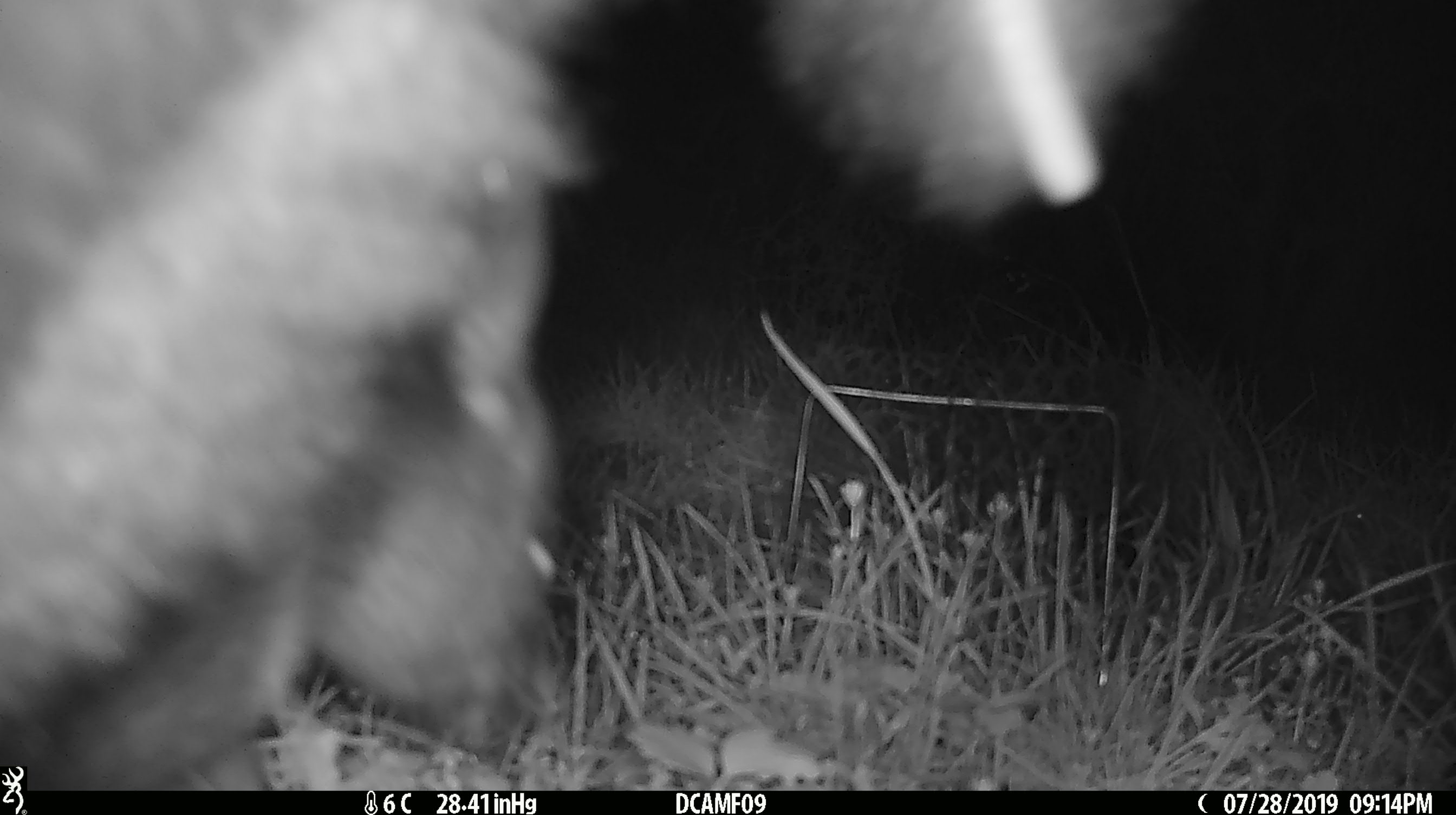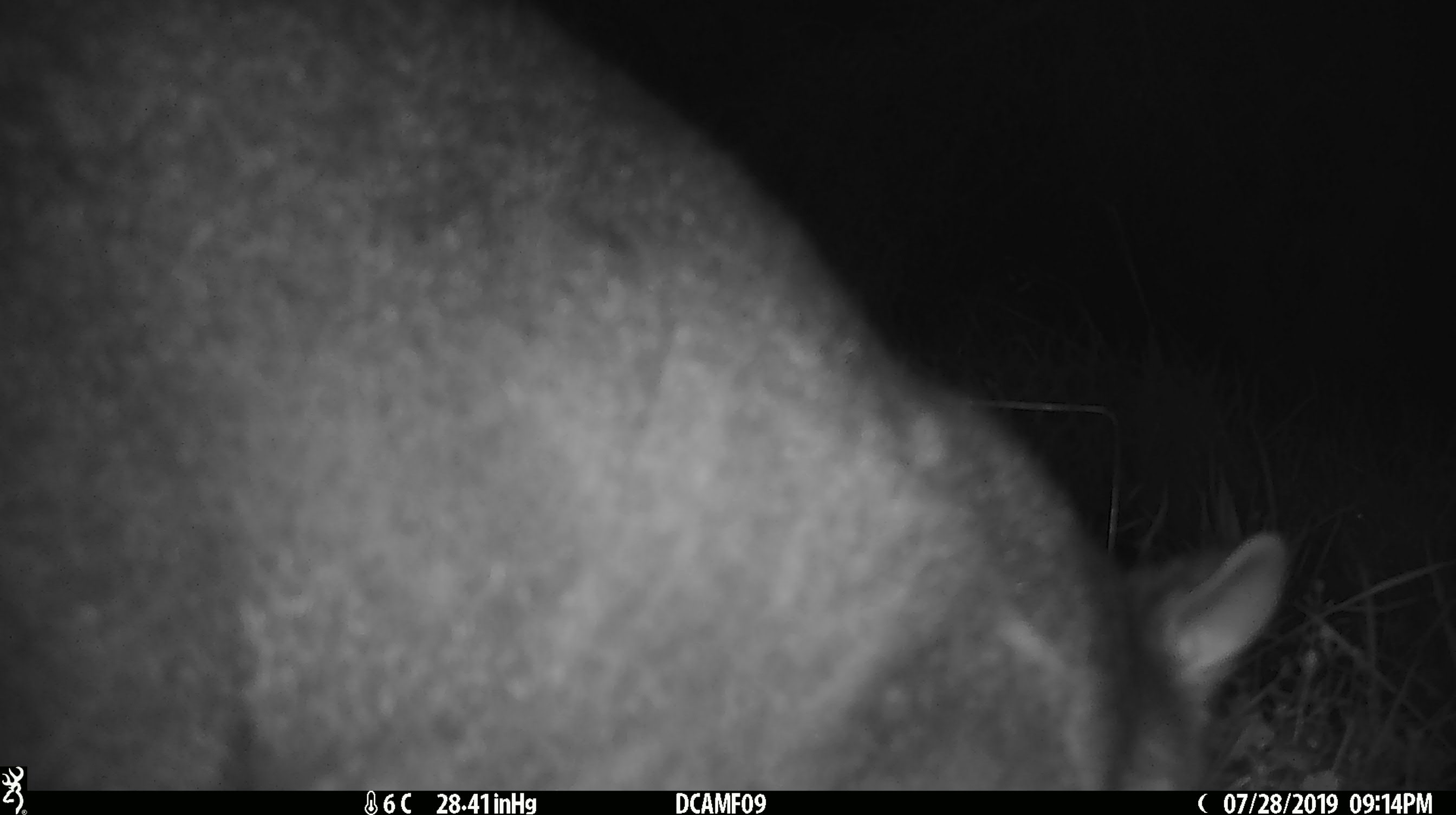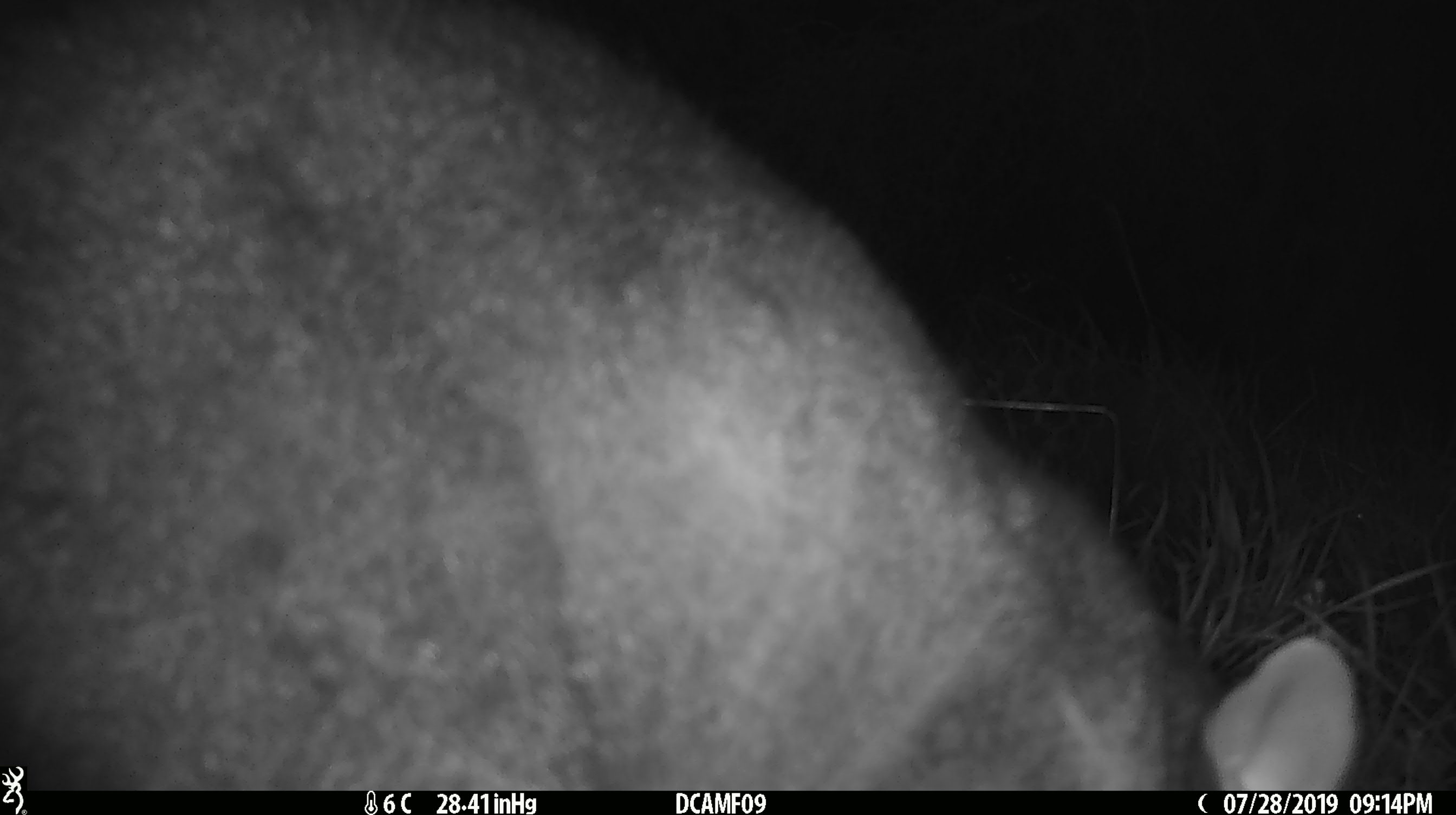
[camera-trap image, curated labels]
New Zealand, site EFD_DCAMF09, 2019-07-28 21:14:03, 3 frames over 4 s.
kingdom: Animalia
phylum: Chordata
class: Mammalia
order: Diprotodontia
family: Phalangeridae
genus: Trichosurus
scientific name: Trichosurus vulpecula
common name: common brushtail possum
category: possum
Possum (common brushtail possum) (Trichosurus vulpecula).